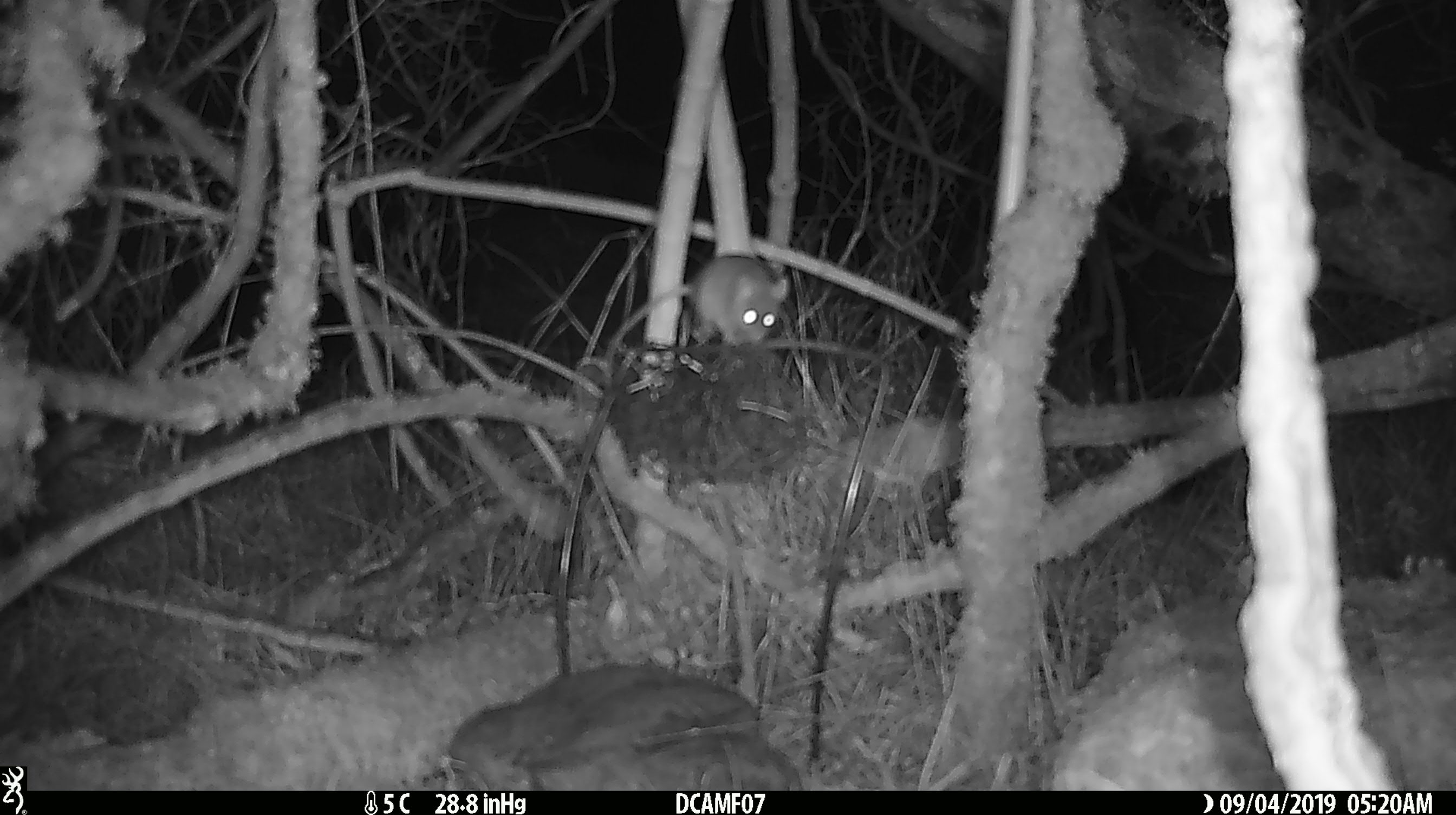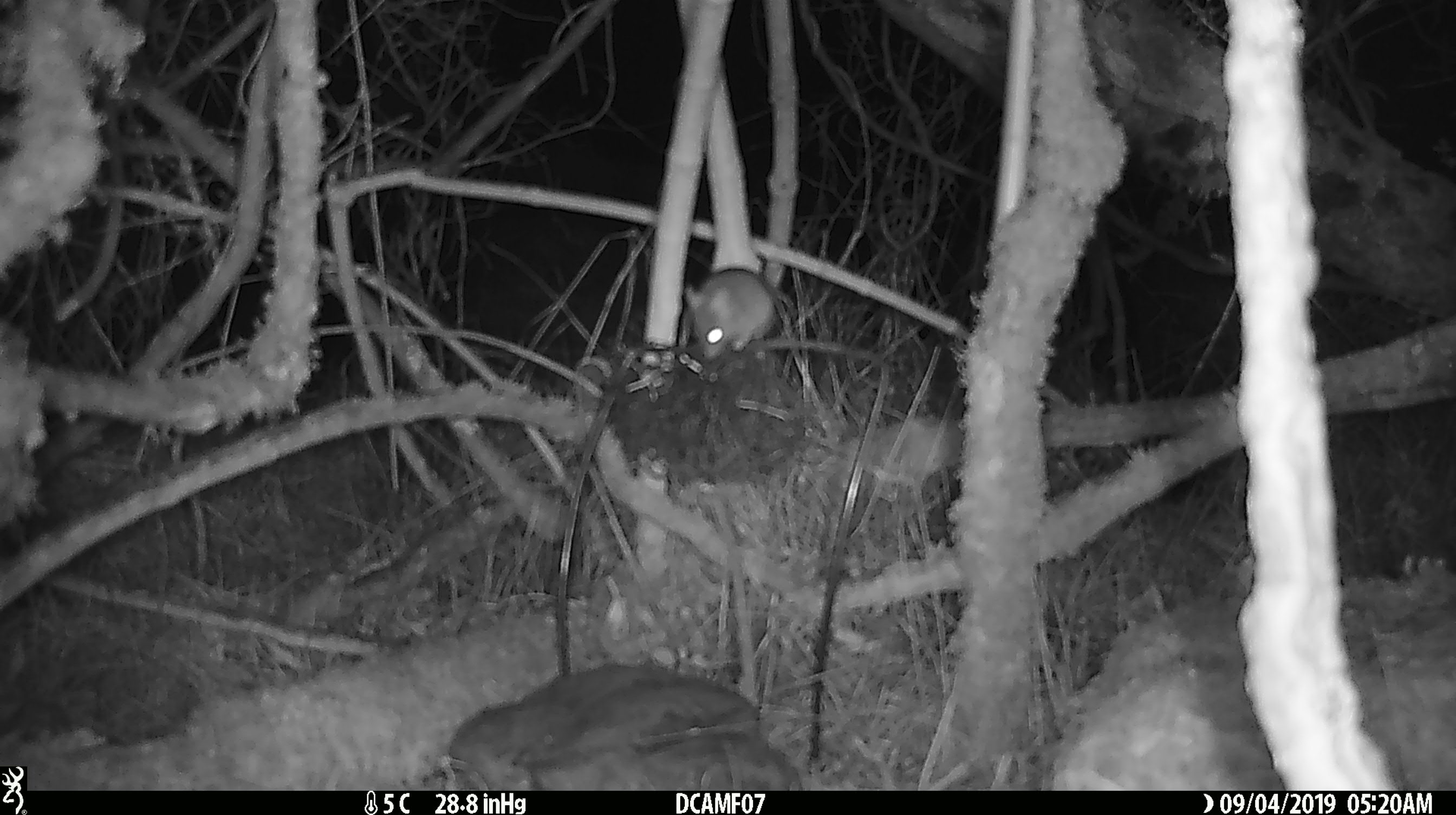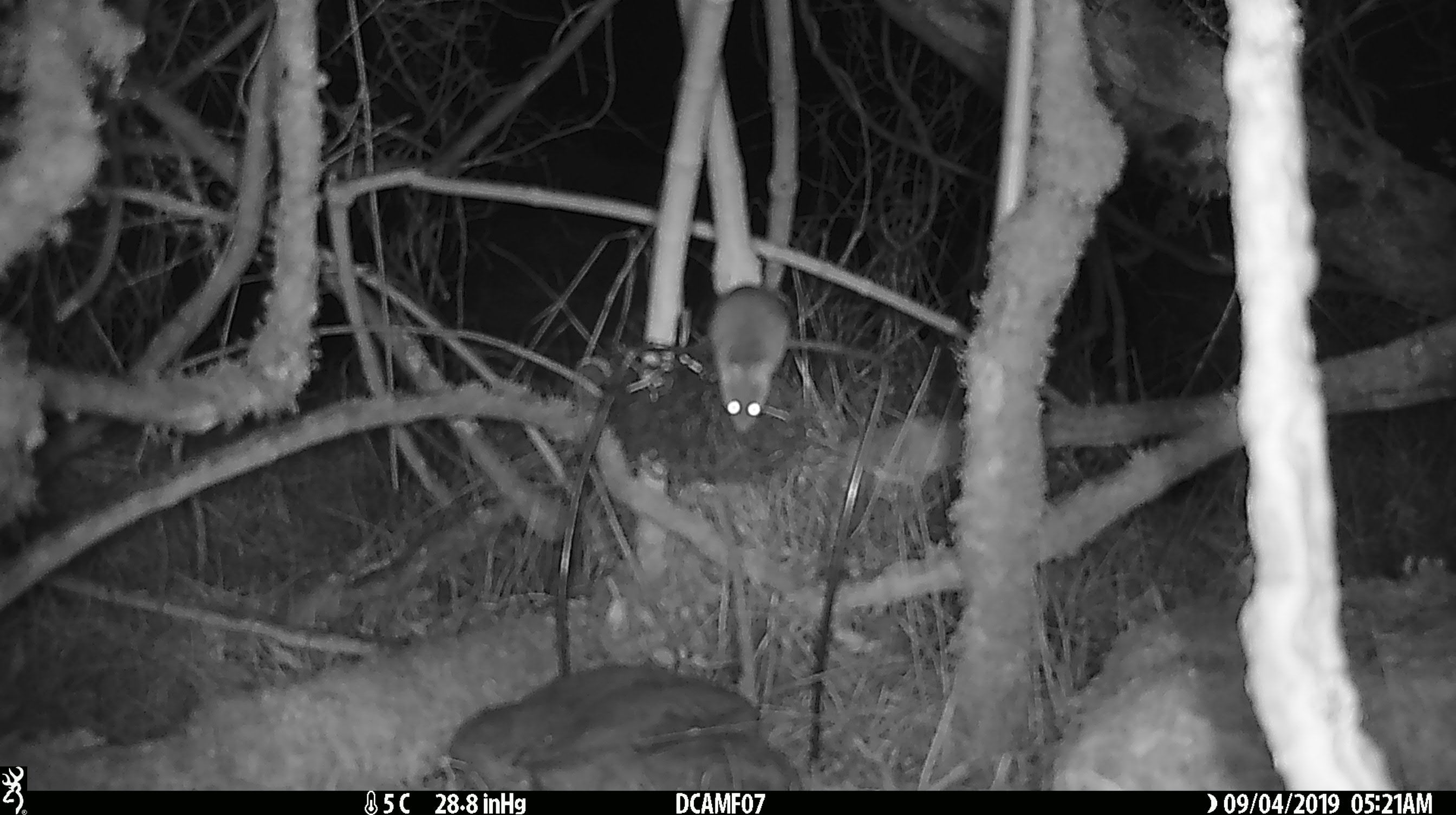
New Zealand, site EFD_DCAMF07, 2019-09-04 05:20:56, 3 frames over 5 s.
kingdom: Animalia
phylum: Chordata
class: Mammalia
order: Rodentia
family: Muridae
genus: Mus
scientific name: Mus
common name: mouse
Mouse (Mus).